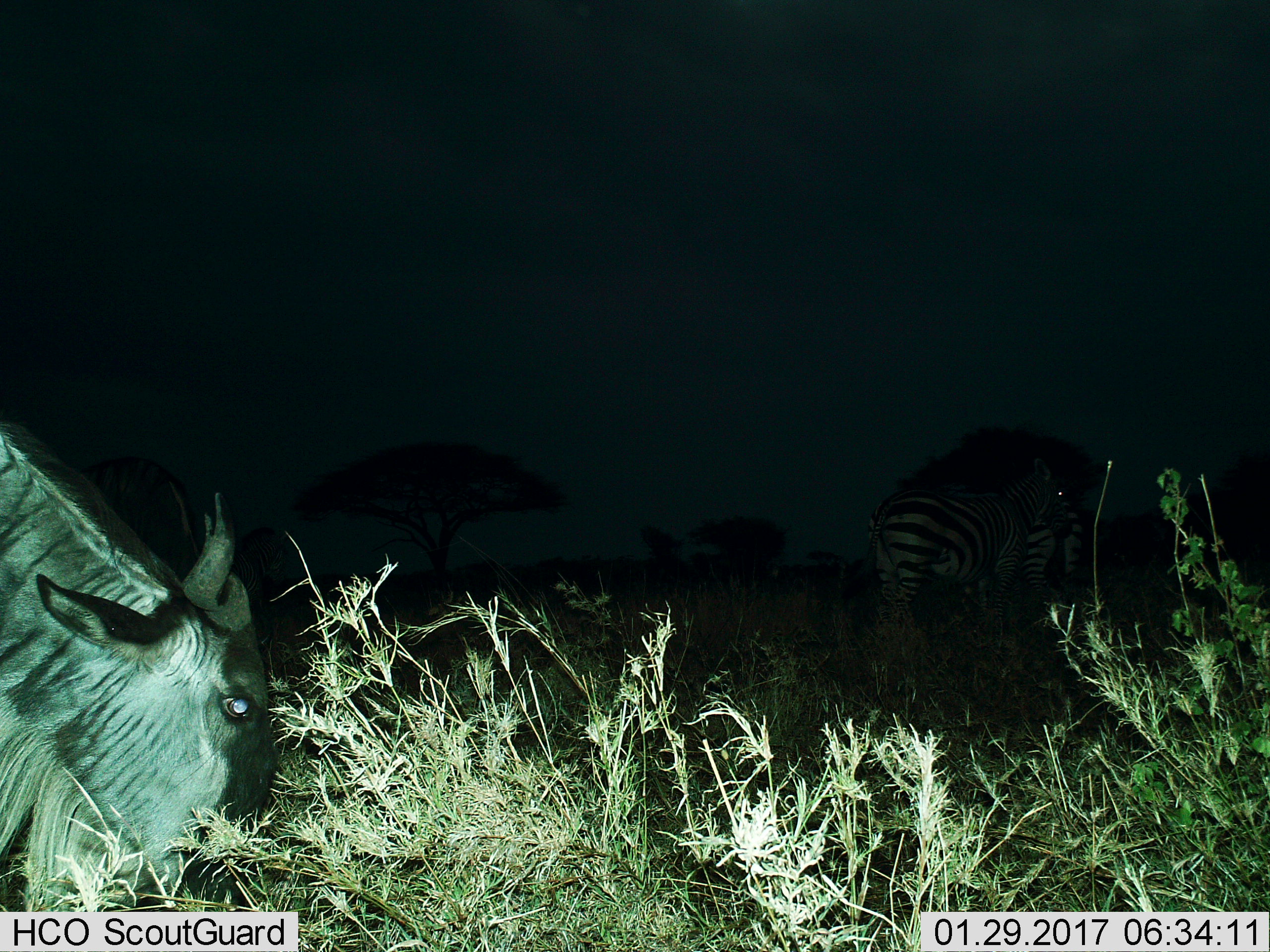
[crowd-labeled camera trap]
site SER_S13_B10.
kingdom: Animalia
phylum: Chordata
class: Mammalia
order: Artiodactyla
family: Bovidae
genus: Connochaetes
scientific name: Connochaetes taurinus taurinus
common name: blue wildebeest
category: wildebeestblue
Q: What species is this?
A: Wildebeestblue (blue wildebeest) (Connochaetes taurinus taurinus).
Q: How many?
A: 1.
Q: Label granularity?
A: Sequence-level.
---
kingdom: Animalia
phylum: Chordata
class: Mammalia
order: Perissodactyla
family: Equidae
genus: Equus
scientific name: Equus quagga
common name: plains zebra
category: zebraplains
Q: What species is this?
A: Zebraplains (plains zebra) (Equus quagga).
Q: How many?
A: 2.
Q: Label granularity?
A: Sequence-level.